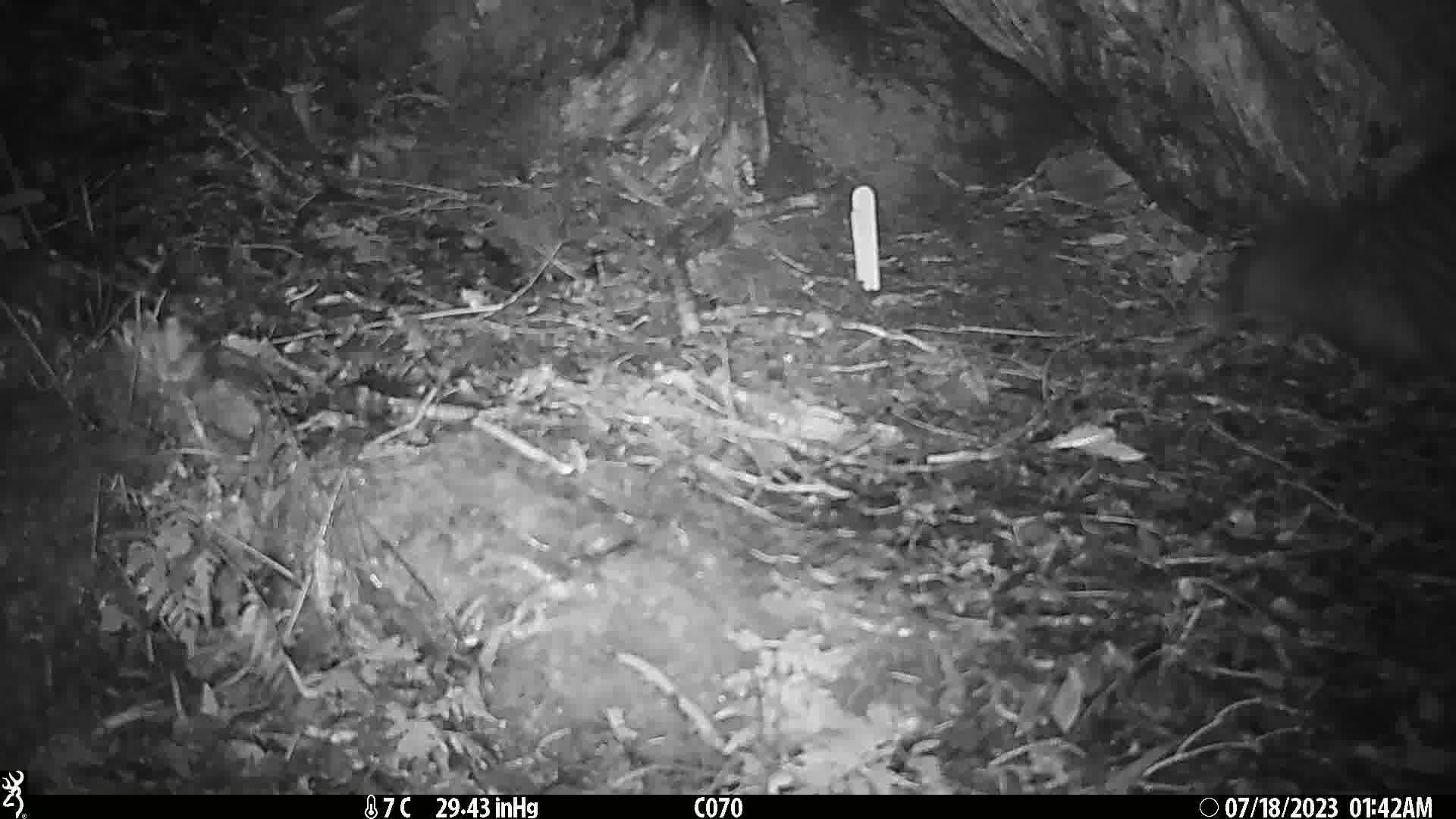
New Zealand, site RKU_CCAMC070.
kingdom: Animalia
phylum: Chordata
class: Aves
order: Apterygiformes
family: Apterygidae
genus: Apteryx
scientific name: Apteryx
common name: kiwi